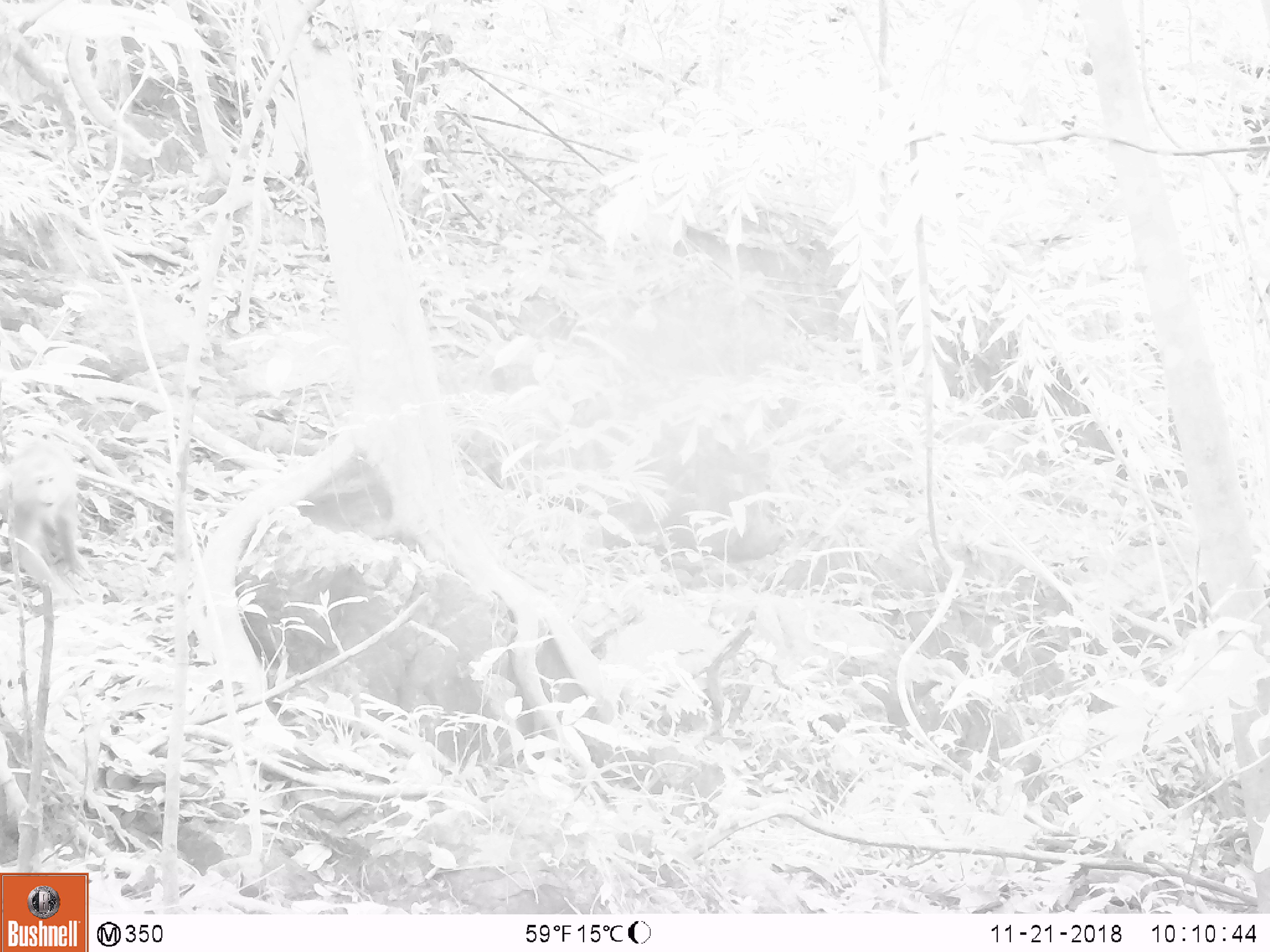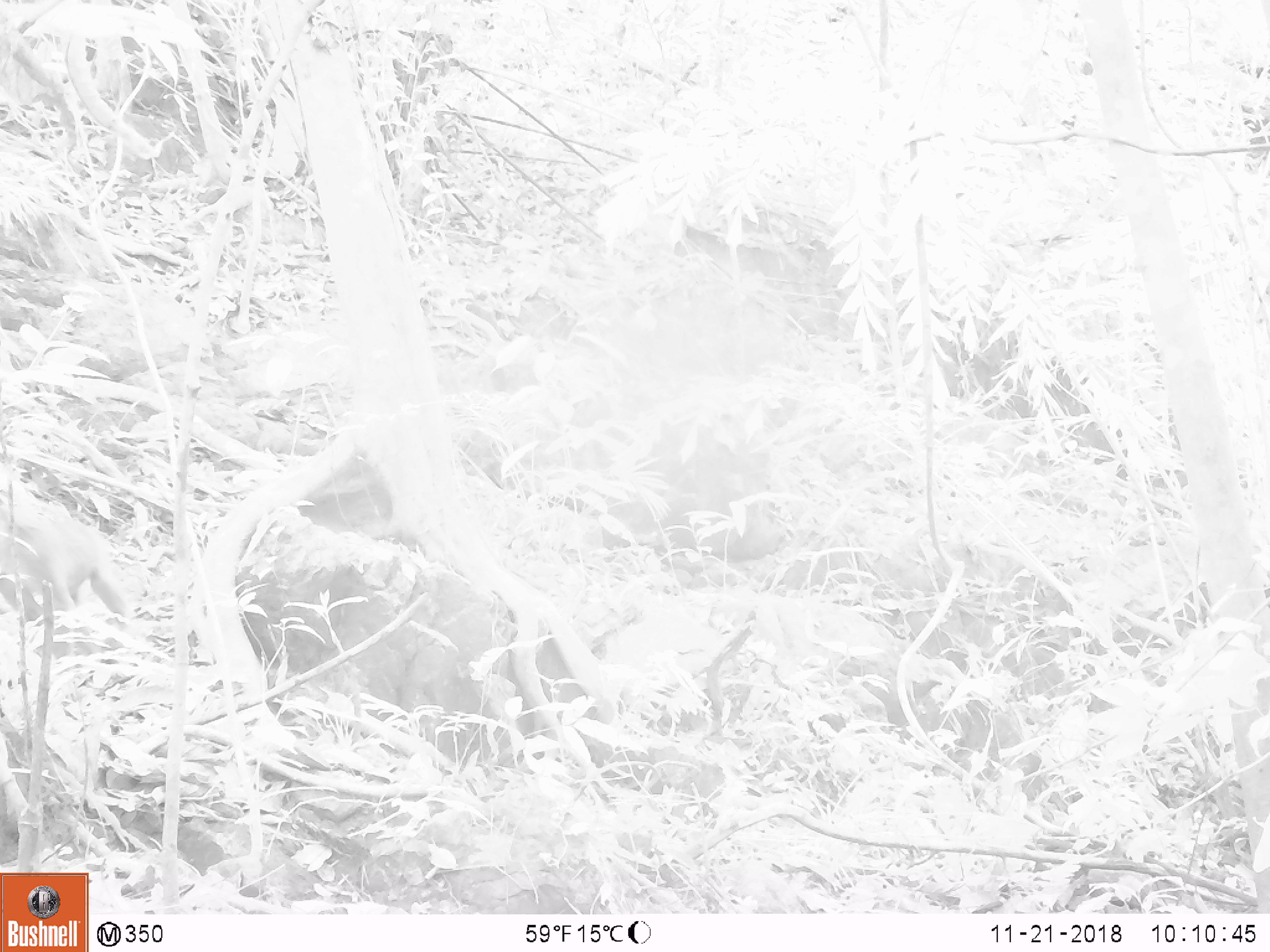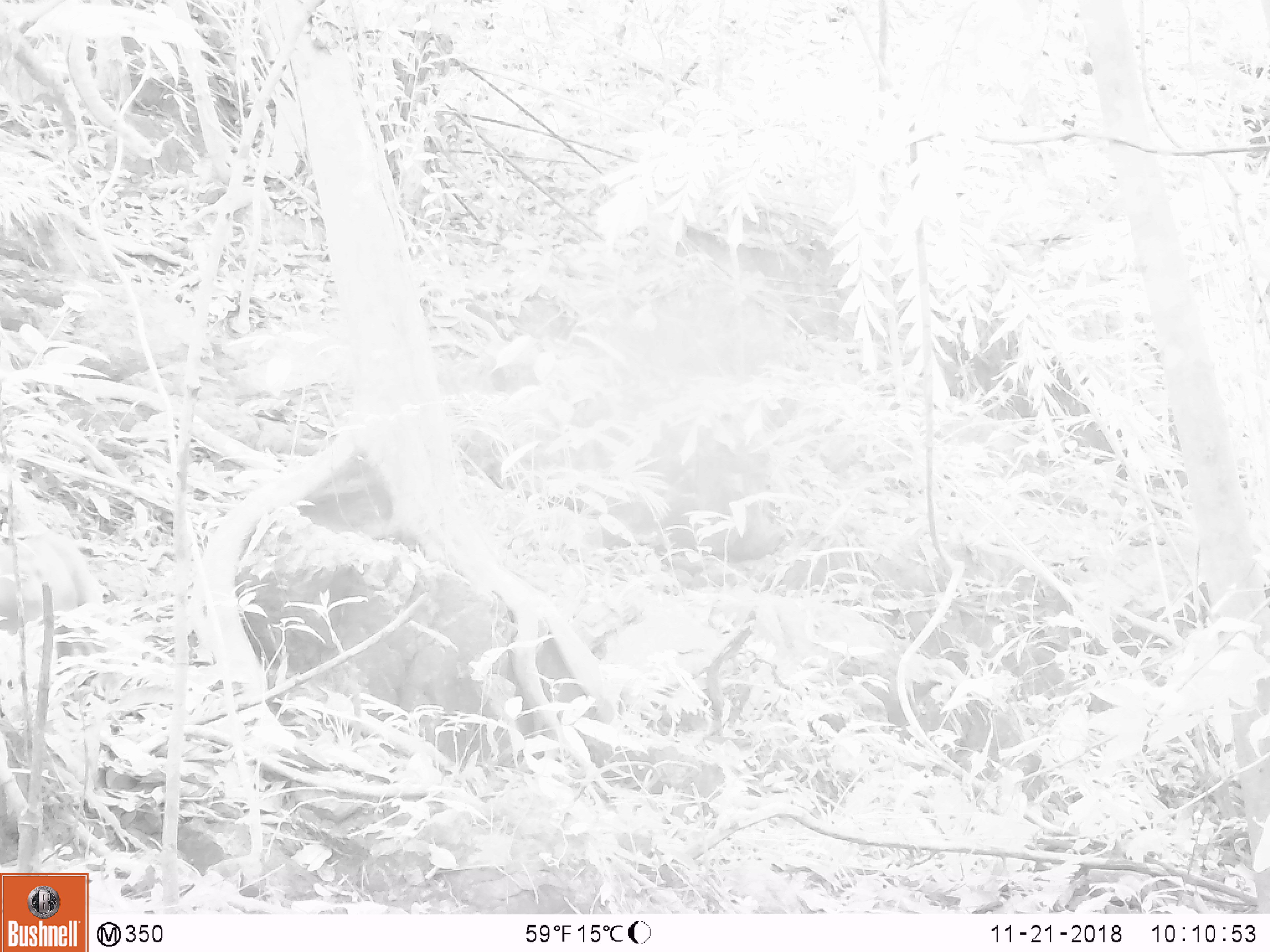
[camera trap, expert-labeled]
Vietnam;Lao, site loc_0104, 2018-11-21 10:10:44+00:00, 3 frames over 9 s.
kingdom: Animalia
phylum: Chordata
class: Mammalia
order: Primates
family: Cercopithecidae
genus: Macaca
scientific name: Macaca nemestrina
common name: pig-tailed macaque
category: pig tailed macaque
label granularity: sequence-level